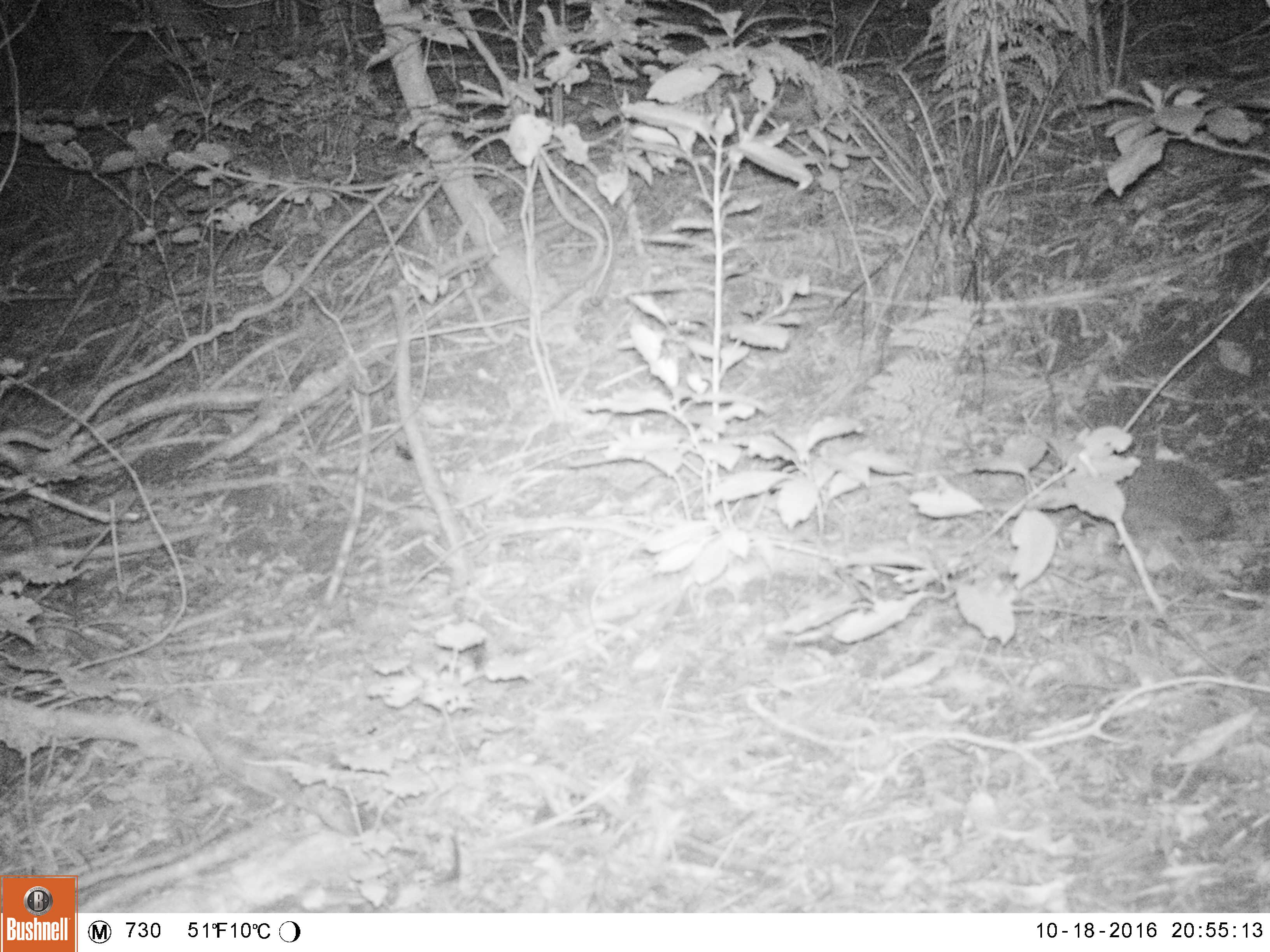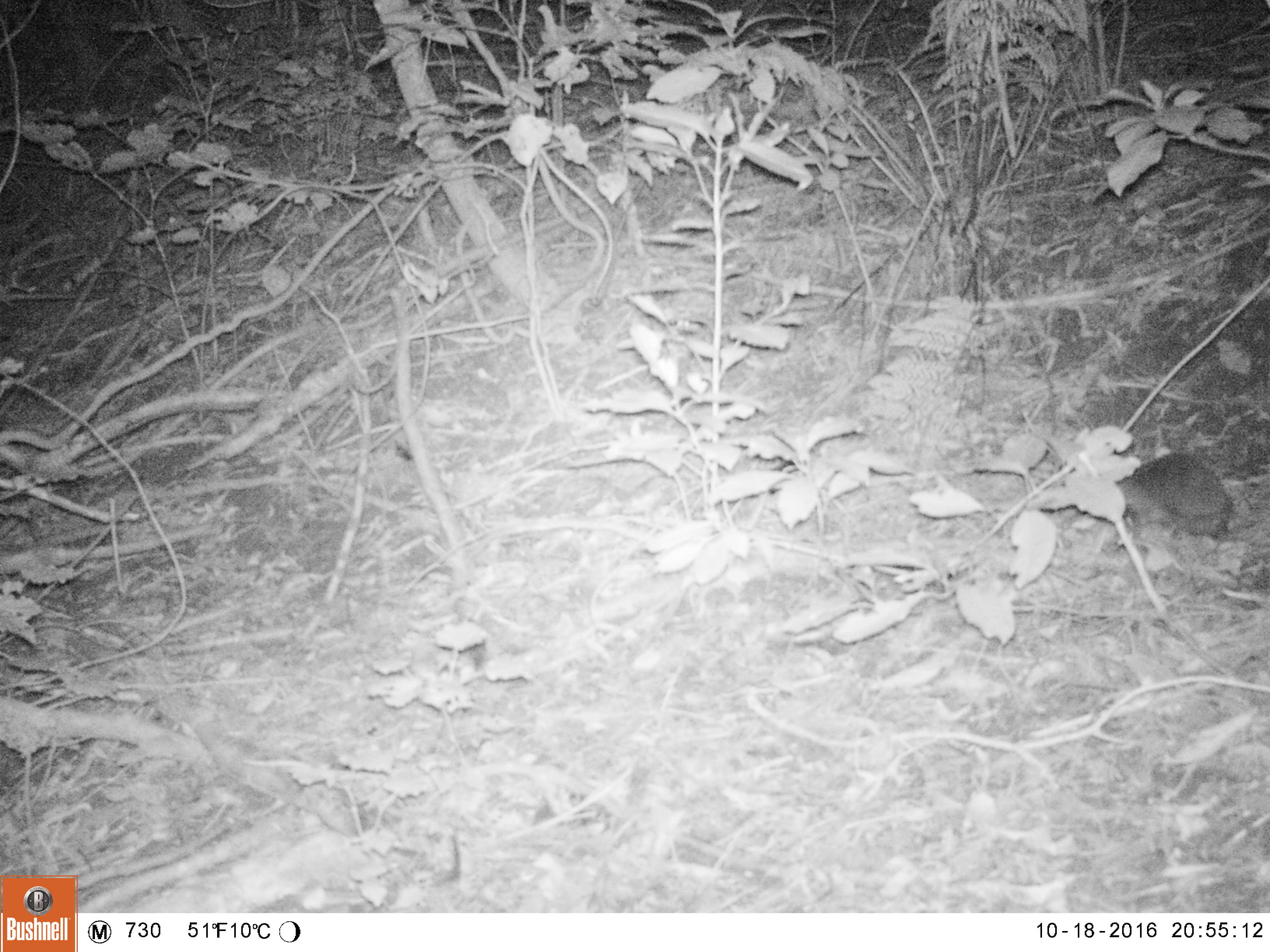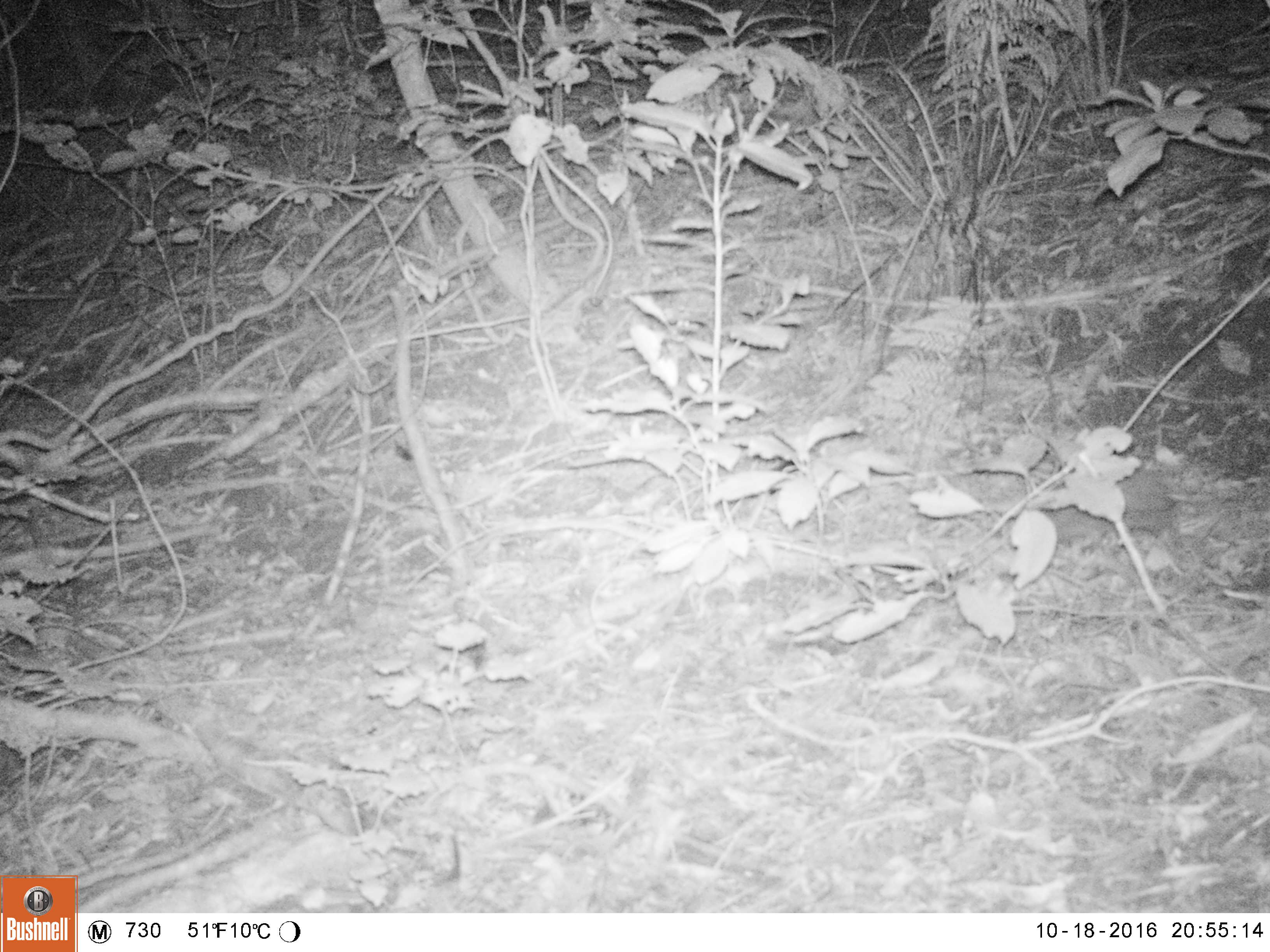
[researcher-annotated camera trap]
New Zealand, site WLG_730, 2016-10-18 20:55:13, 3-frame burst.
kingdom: Animalia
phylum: Chordata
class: Mammalia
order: Eulipotyphla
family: Erinaceidae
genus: Erinaceus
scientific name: Erinaceus europaeus europaeus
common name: european hedgehog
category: hedgehog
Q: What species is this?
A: Hedgehog (european hedgehog) (Erinaceus europaeus europaeus).